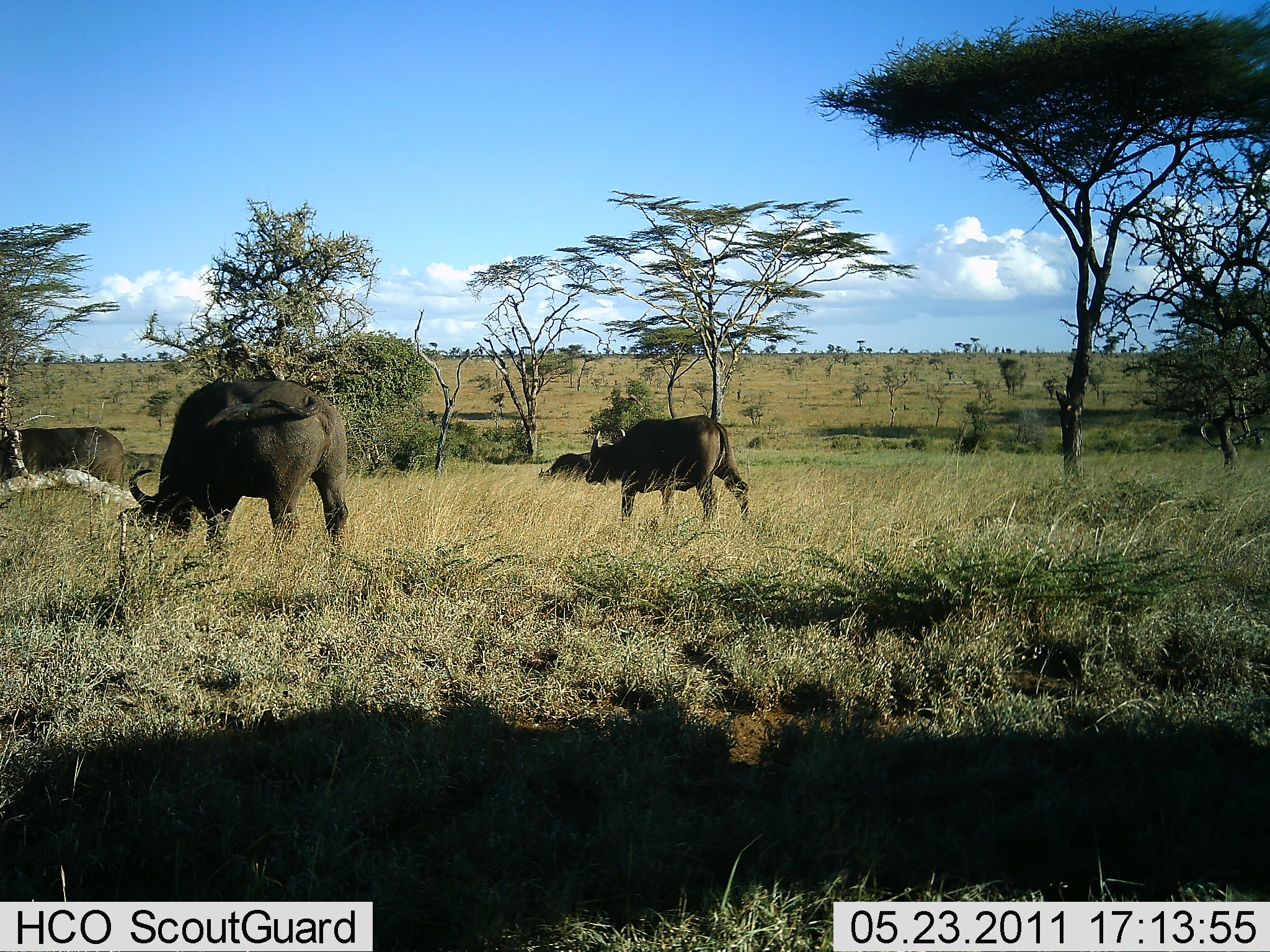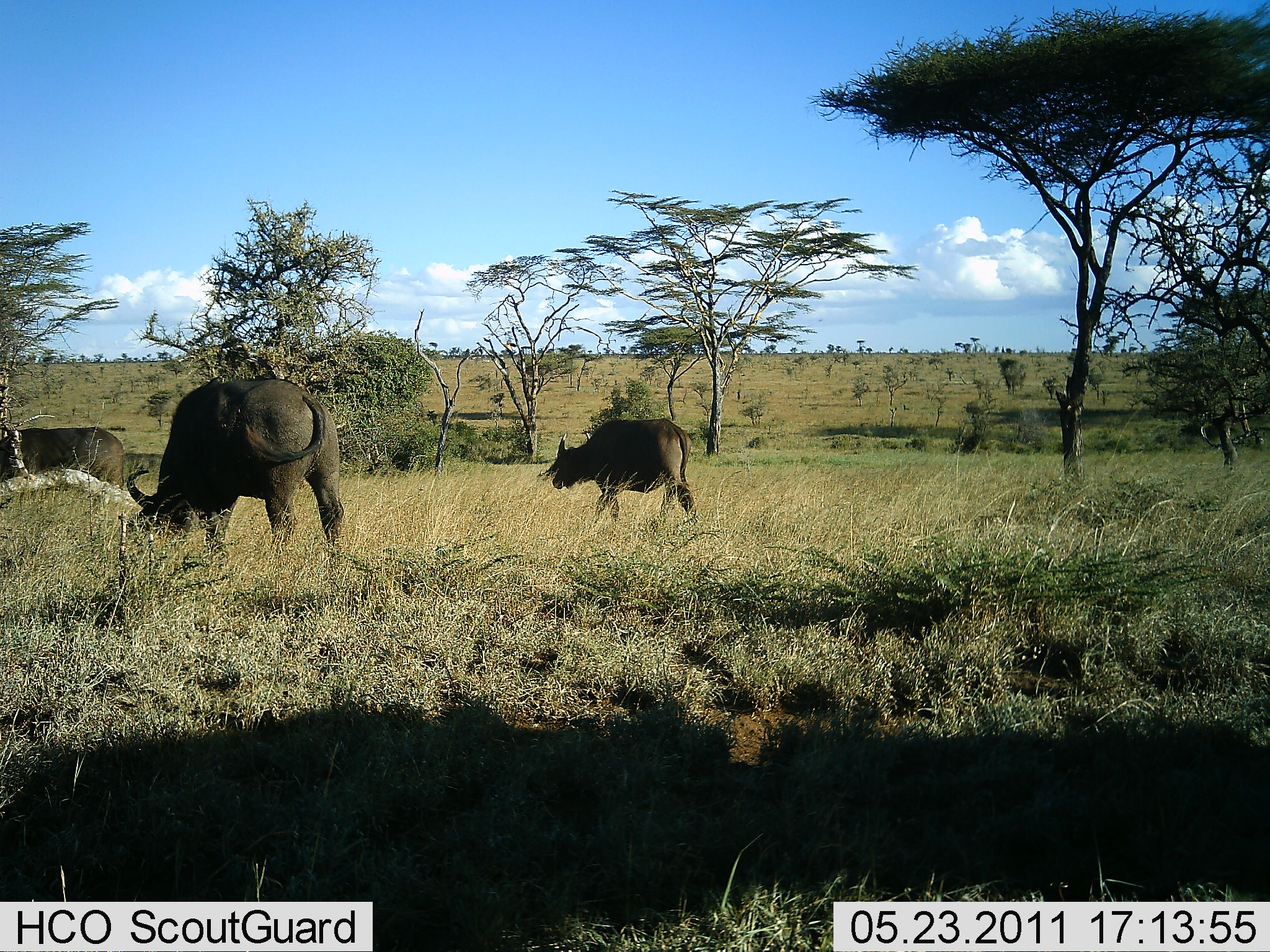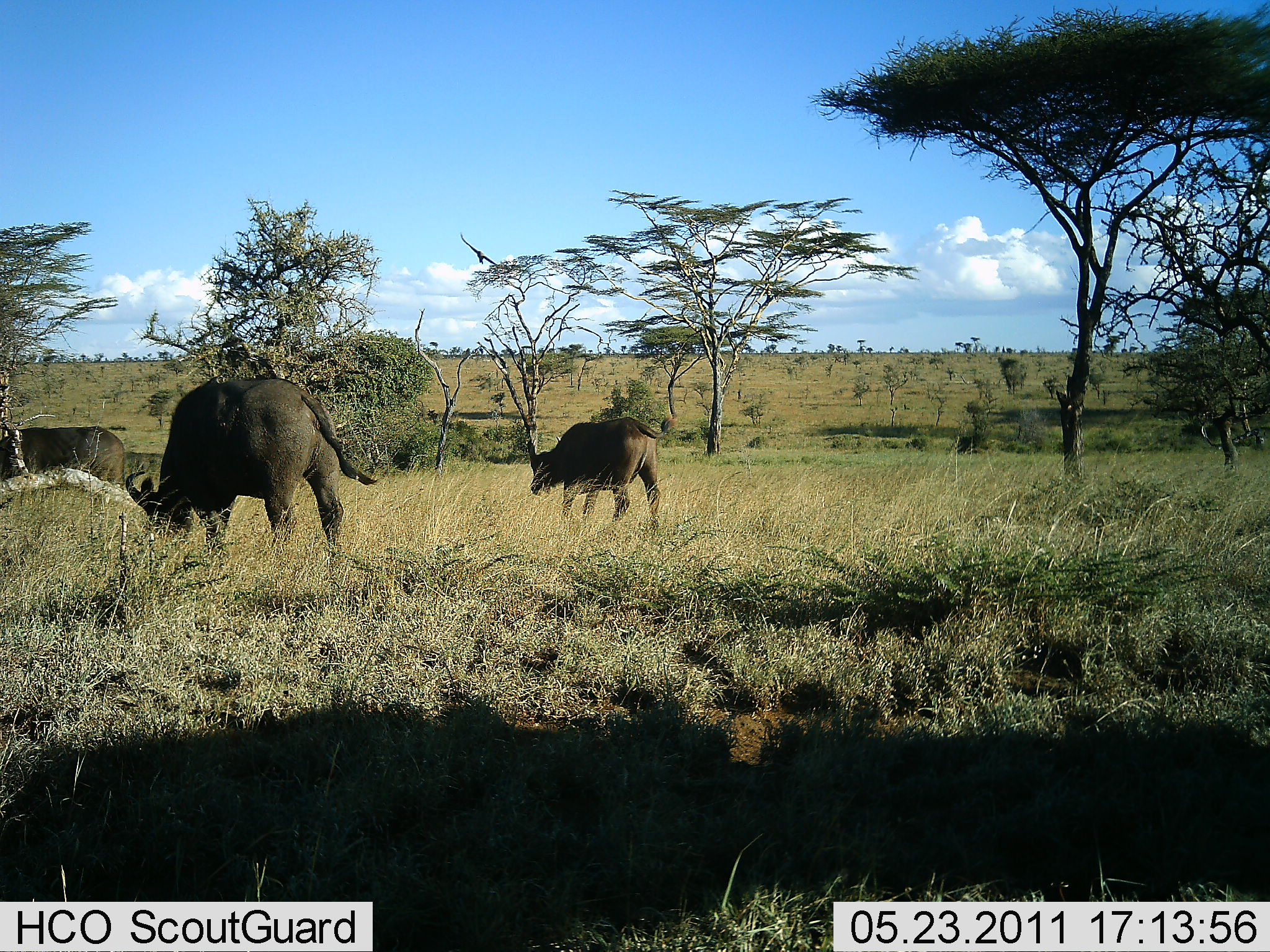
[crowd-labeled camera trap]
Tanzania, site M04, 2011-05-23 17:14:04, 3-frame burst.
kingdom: Animalia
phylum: Chordata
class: Mammalia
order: Artiodactyla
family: Bovidae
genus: Syncerus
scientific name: Syncerus caffer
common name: cape buffalo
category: buffalo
Buffalo (cape buffalo) (Syncerus caffer), count 3. Behavior (volunteer vote fractions): standing 47%, resting 0%, moving 65%, interacting 0%. Young present (vote fraction): 18%. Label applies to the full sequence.